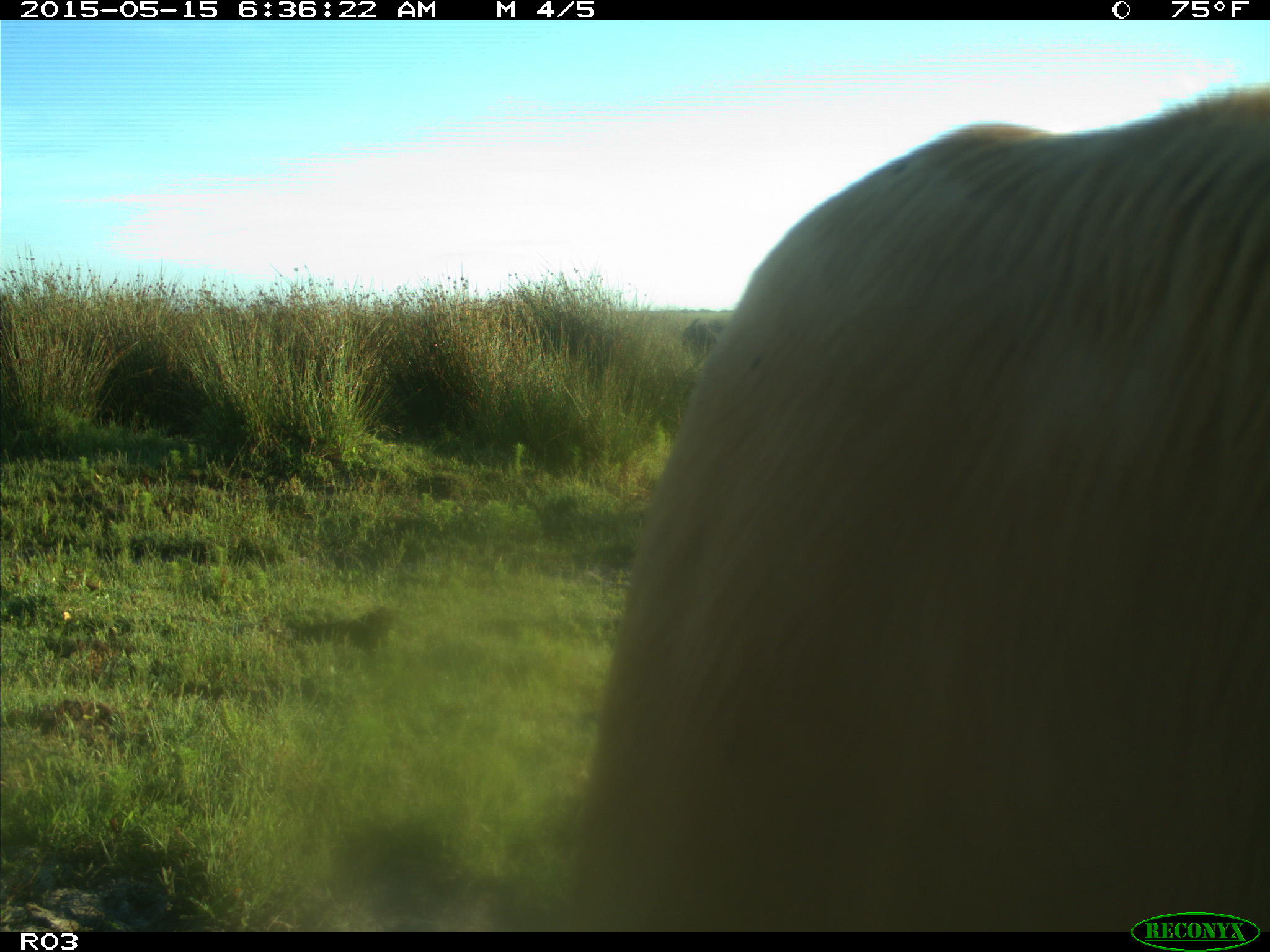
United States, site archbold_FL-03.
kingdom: Animalia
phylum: Chordata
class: Mammalia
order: Artiodactyla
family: Bovidae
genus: Bos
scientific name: Bos taurus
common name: domestic cow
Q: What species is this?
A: Bos taurus (domestic cow).